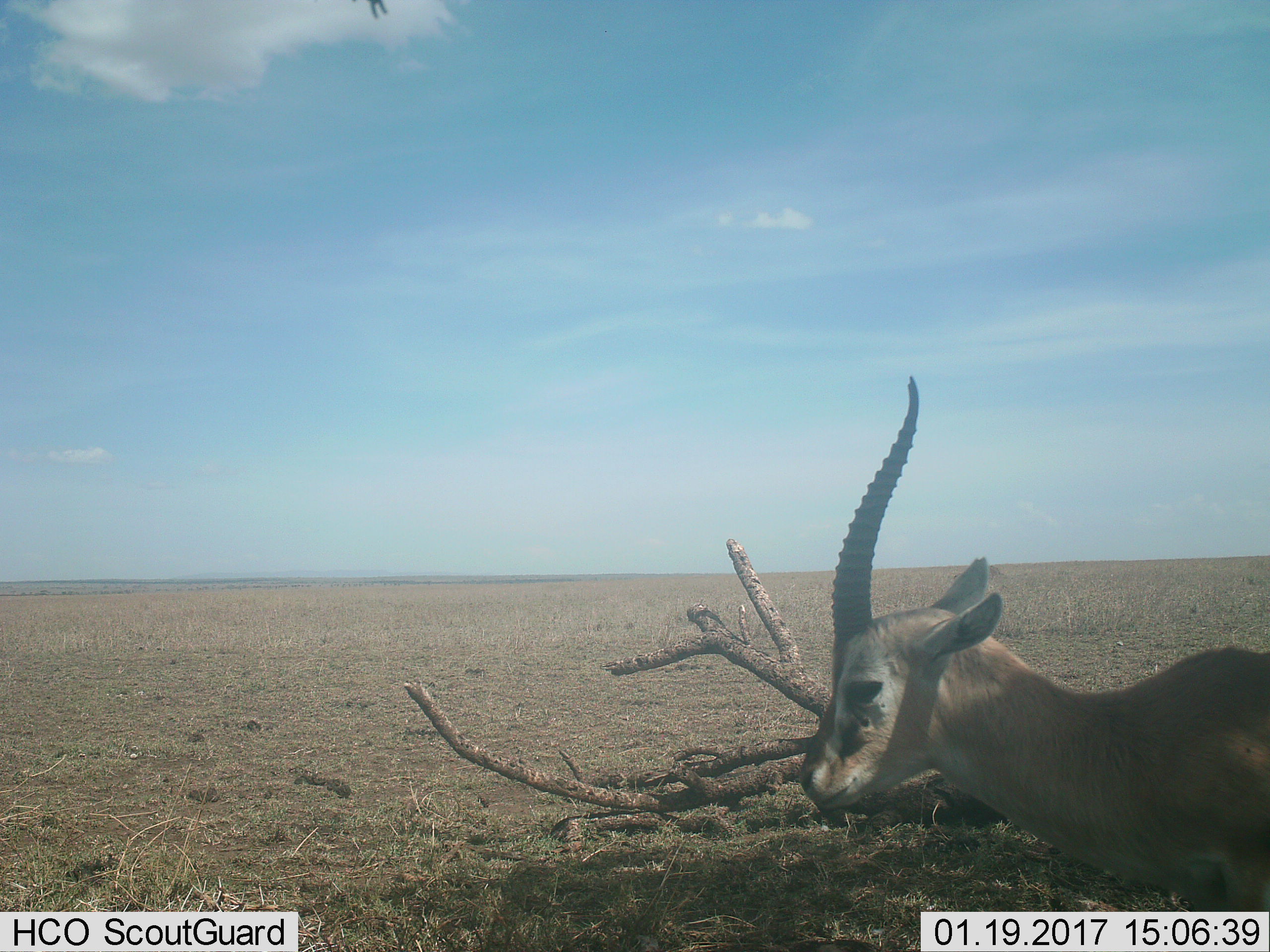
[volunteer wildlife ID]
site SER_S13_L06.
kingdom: Animalia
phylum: Chordata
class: Mammalia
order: Artiodactyla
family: Bovidae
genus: Eudorcas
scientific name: Eudorcas thomsonii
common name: thomson's gazelle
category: gazellethomsons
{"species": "gazellethomsons (thomson's gazelle) (Eudorcas thomsonii)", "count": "1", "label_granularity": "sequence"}